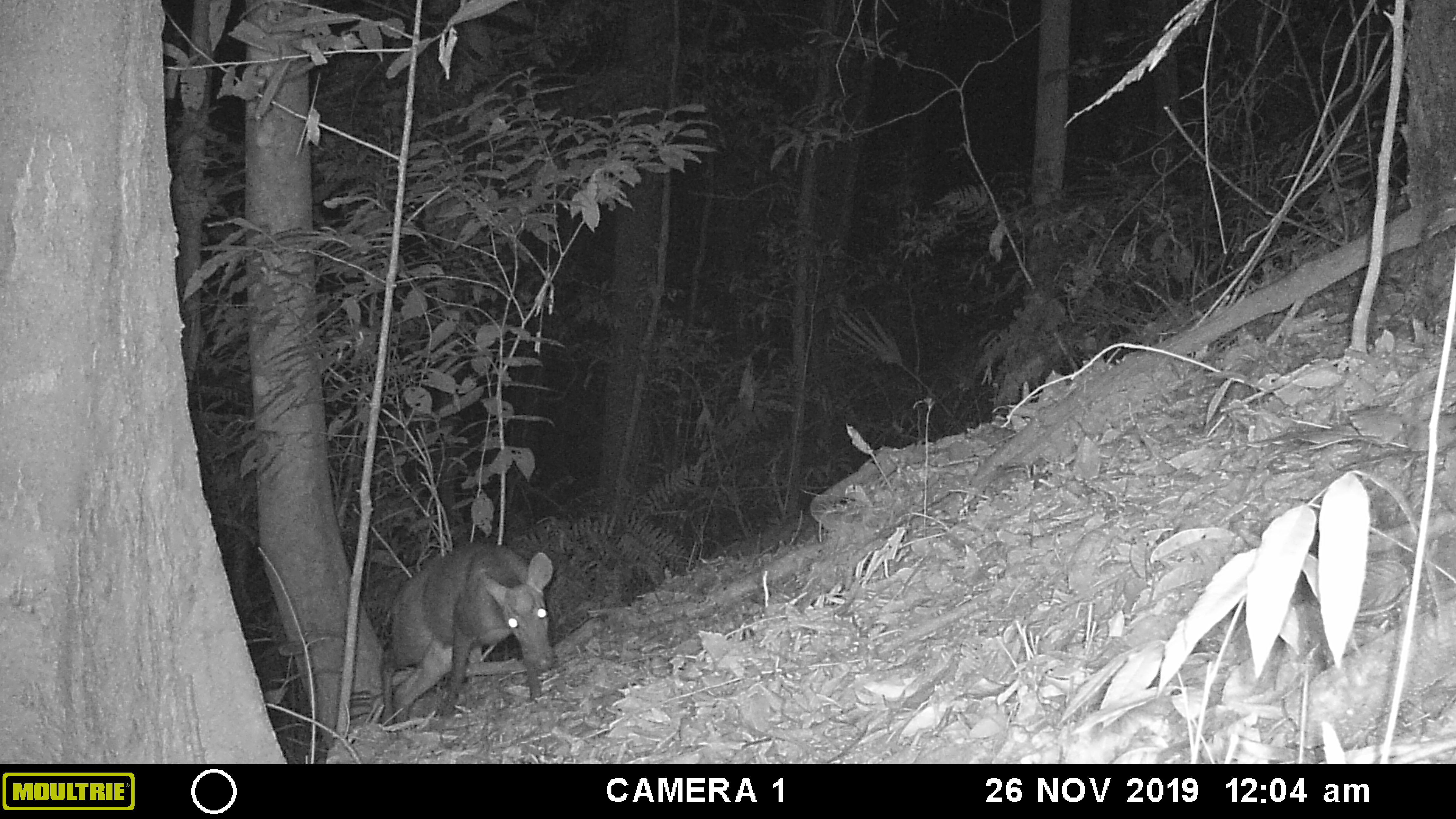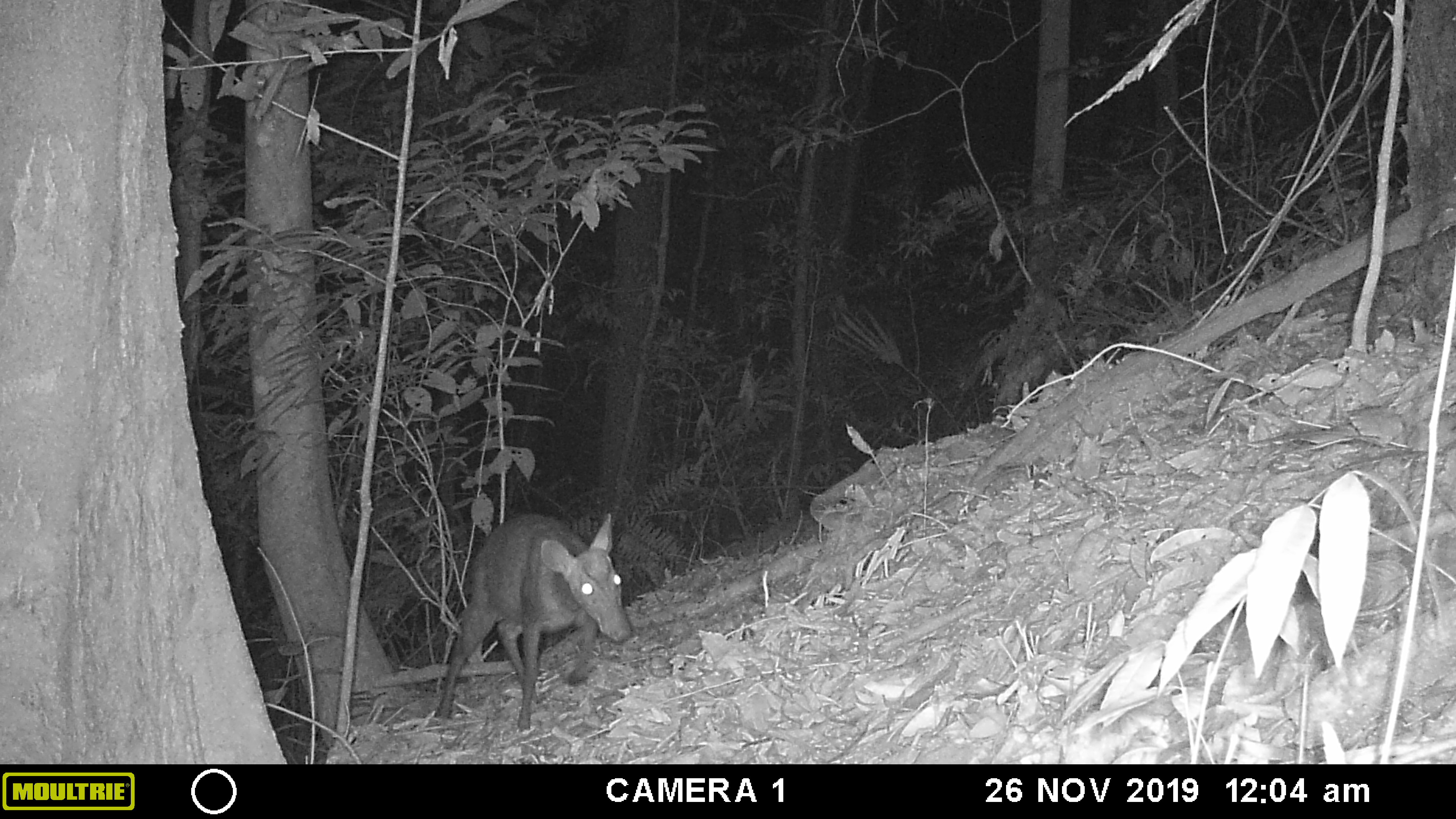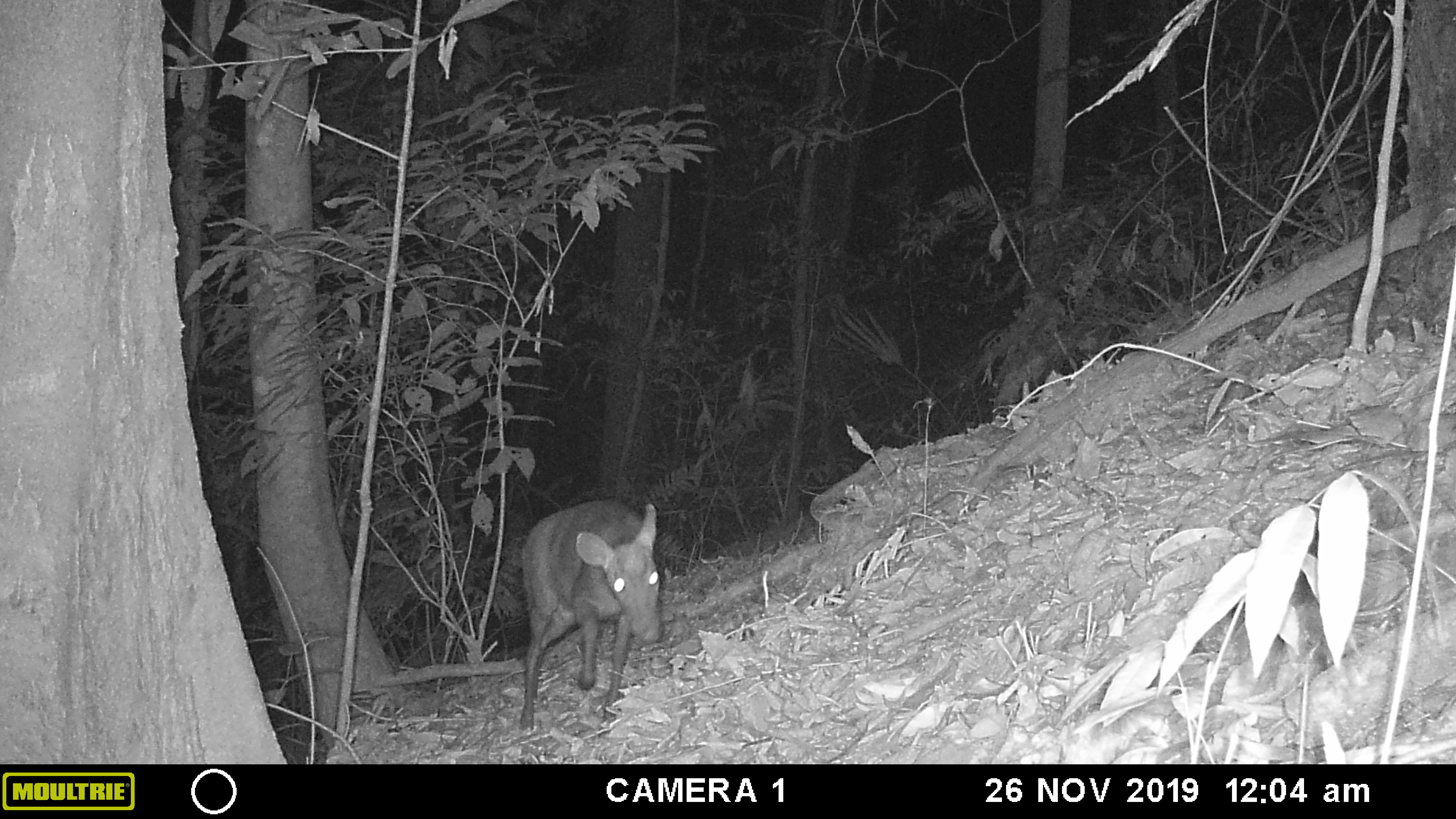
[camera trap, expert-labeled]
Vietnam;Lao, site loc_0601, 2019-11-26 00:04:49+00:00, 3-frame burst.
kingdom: Animalia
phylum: Chordata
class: Mammalia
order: Artiodactyla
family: Cervidae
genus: Muntiacus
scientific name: Muntiacus rooseveltorum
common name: roosevelt's muntjac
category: roosevelts muntjac group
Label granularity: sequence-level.